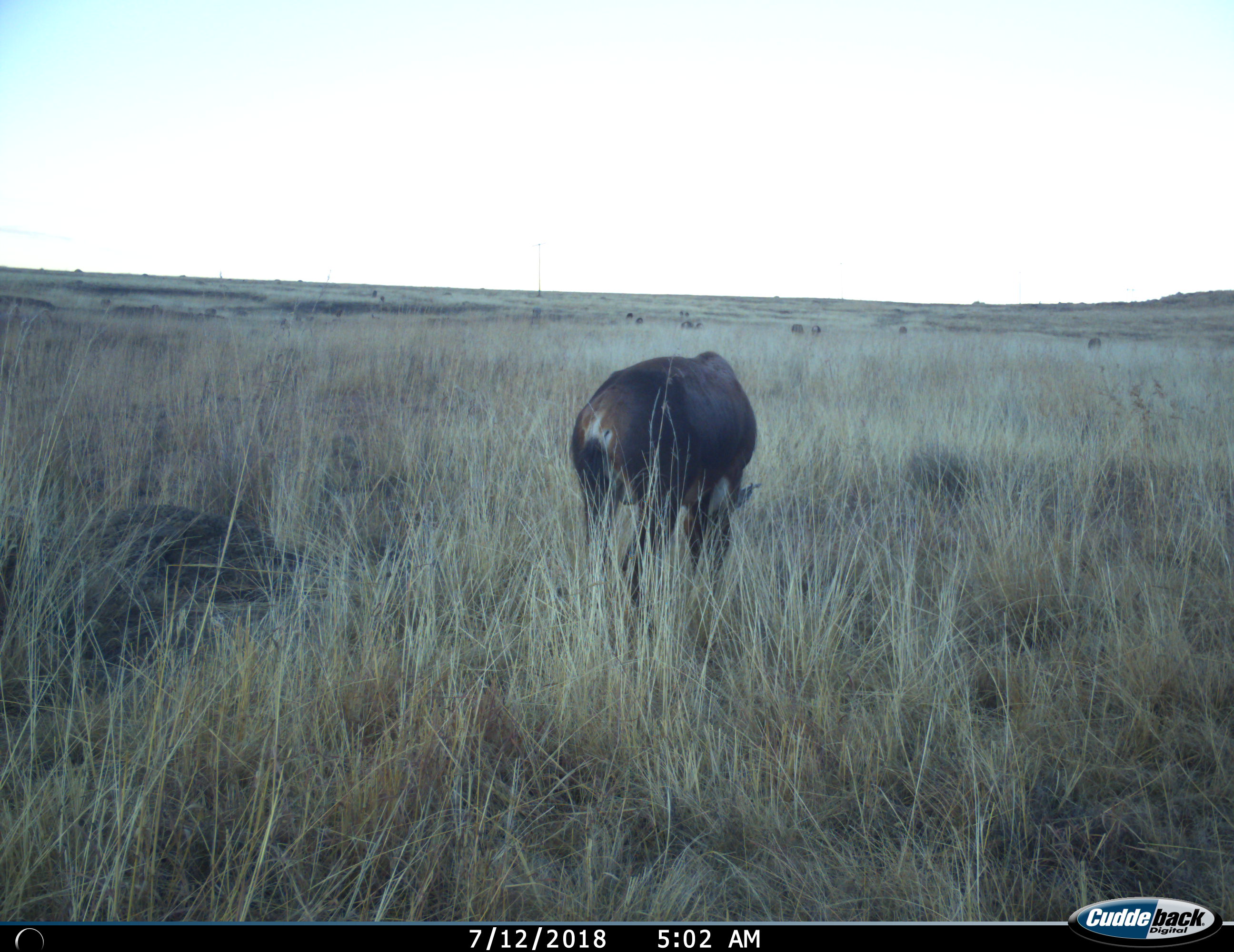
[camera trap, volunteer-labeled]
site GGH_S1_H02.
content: unidentified animal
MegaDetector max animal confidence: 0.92